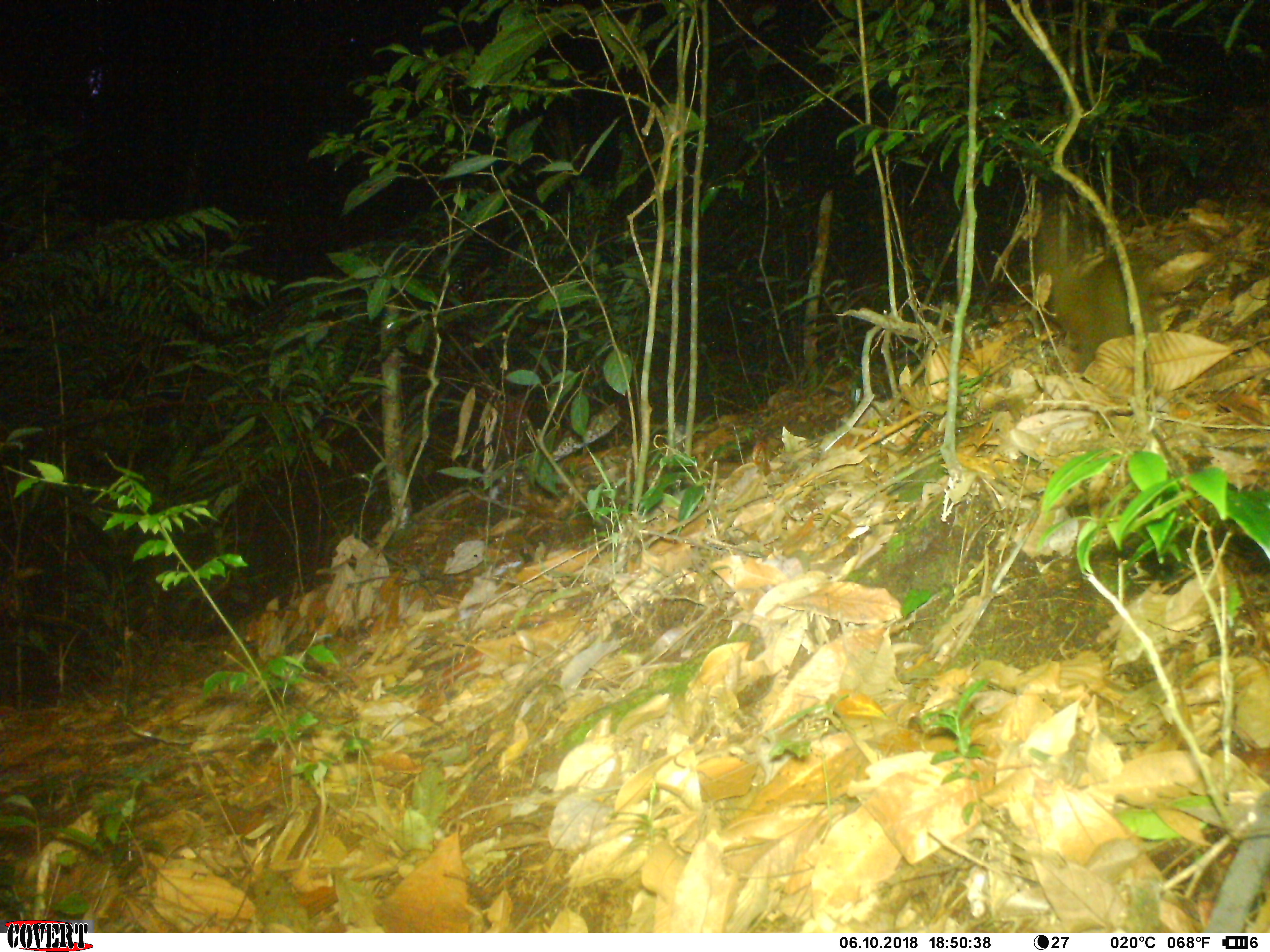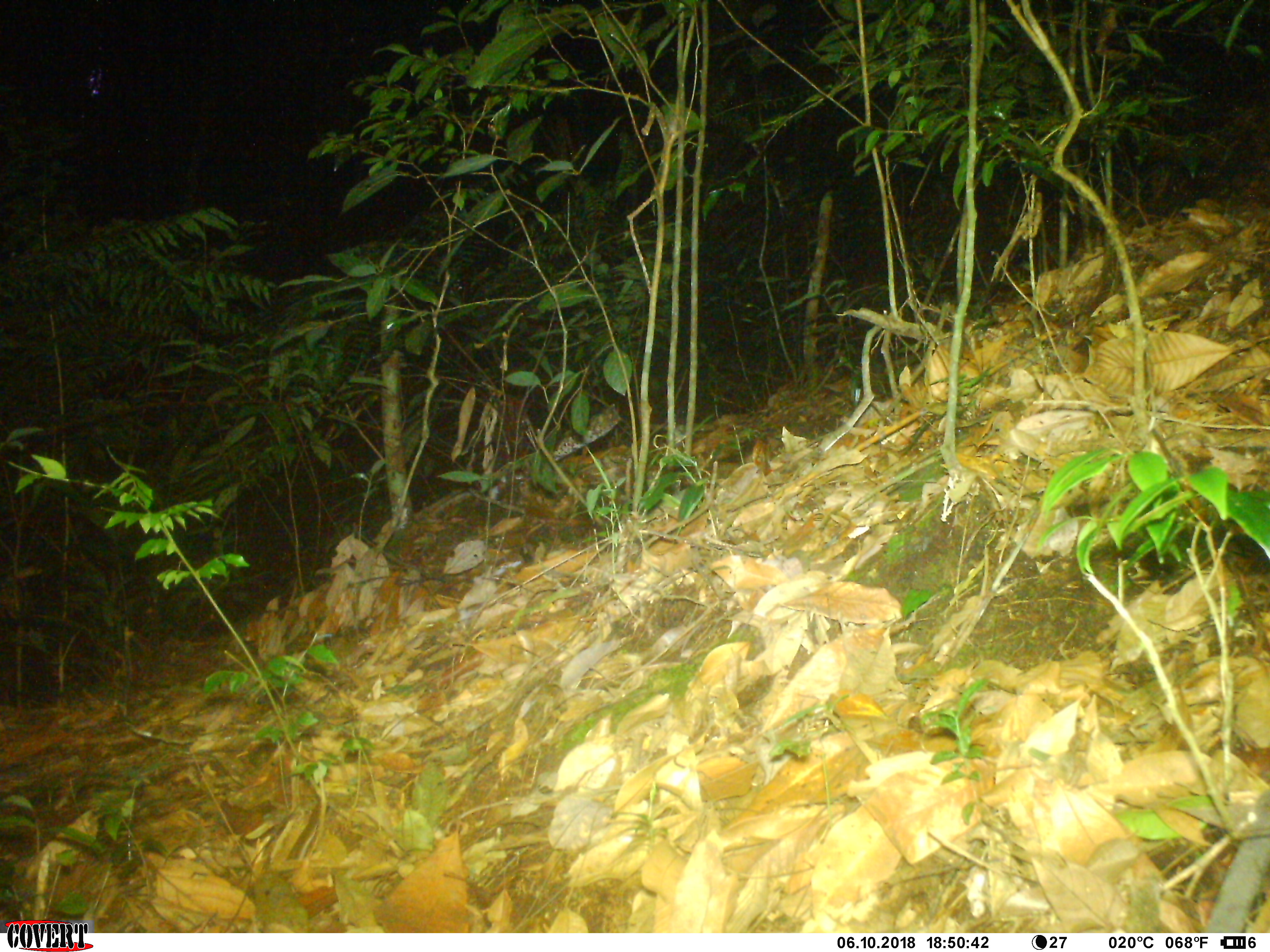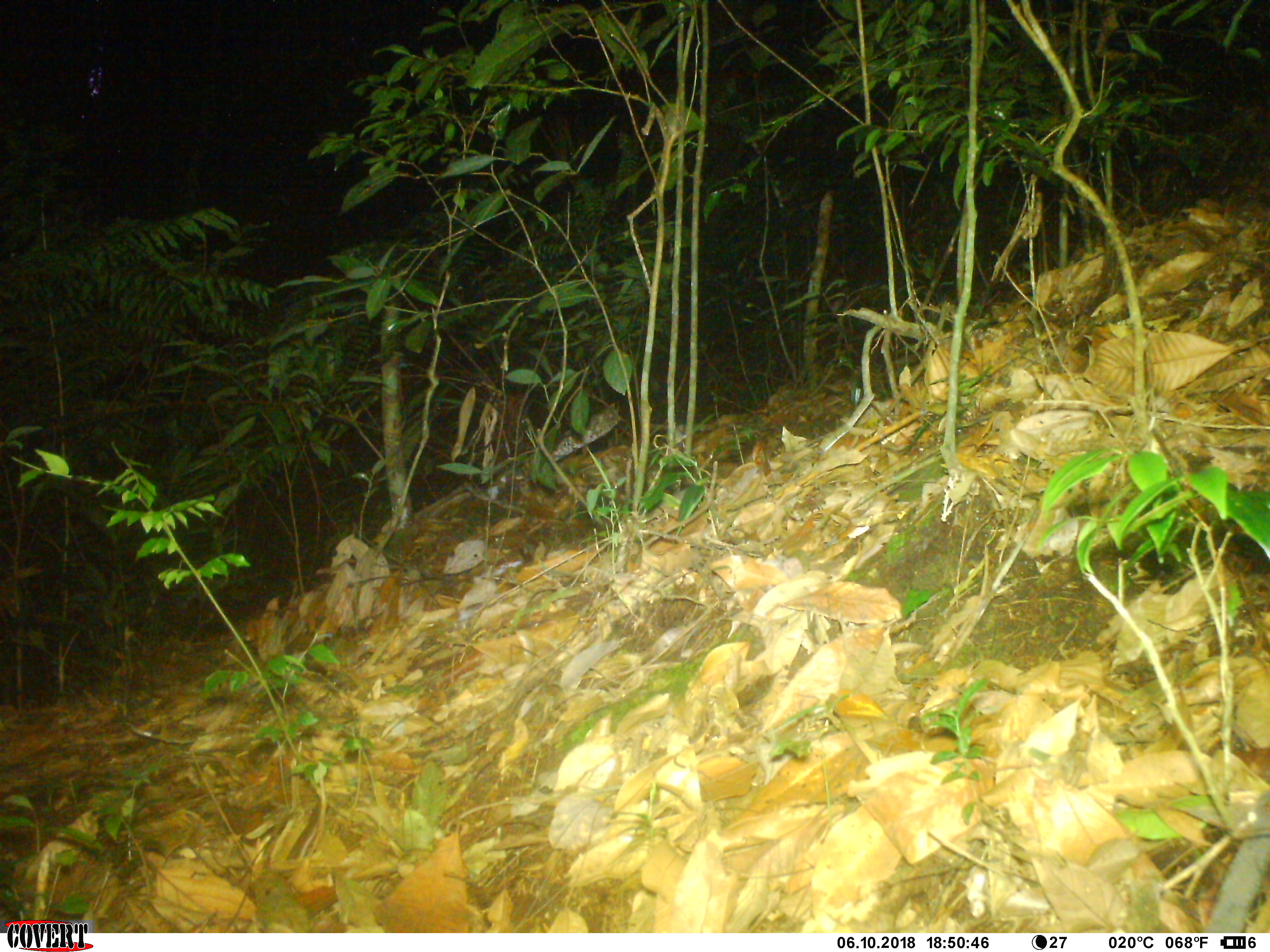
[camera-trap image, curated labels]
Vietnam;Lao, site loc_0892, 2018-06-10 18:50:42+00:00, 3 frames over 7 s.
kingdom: Animalia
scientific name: Animalia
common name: animal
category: unidentified animal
Unidentified animal (animal) (Animalia). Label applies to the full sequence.